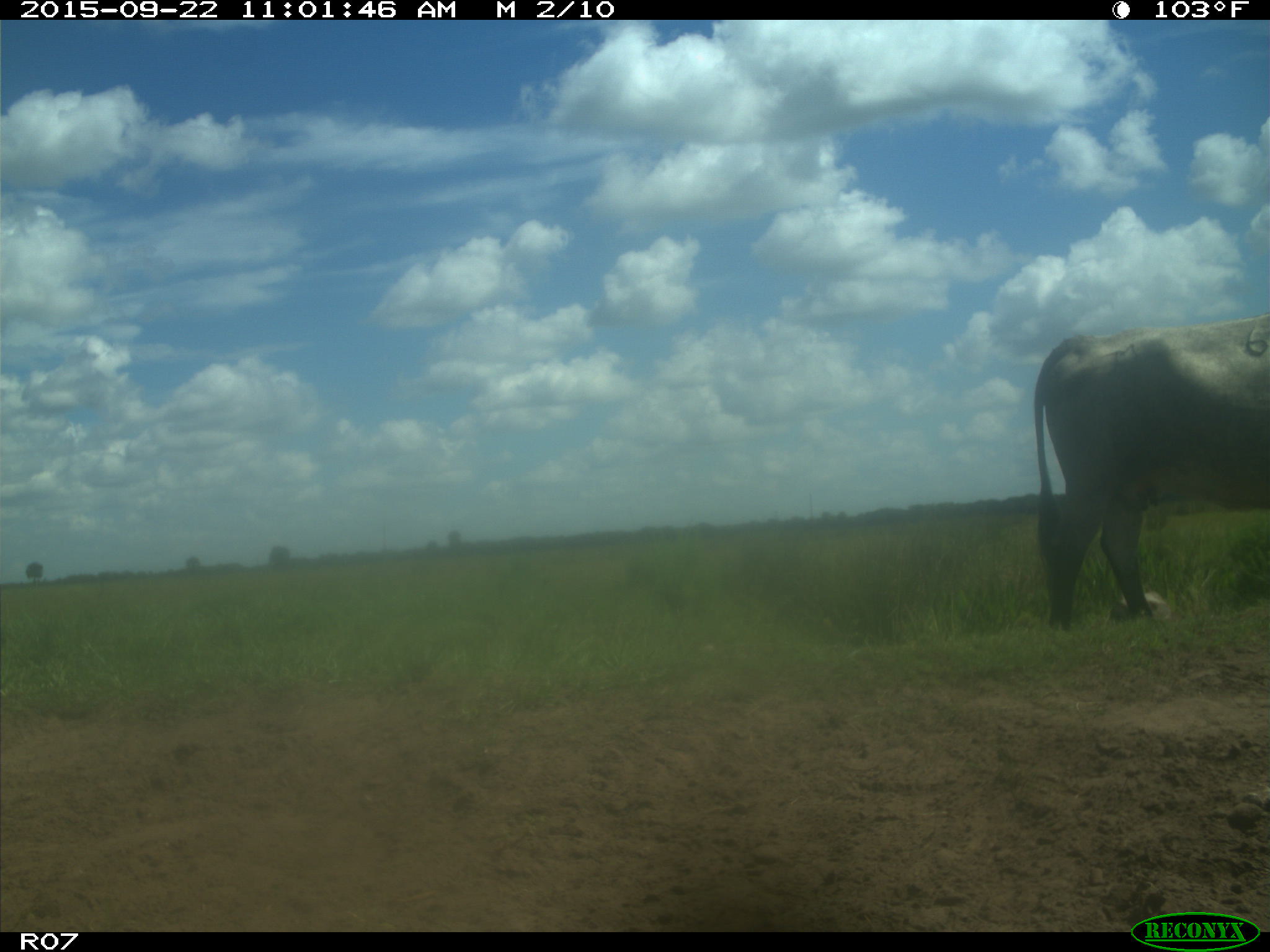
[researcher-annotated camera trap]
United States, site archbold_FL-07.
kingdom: Animalia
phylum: Chordata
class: Mammalia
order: Artiodactyla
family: Bovidae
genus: Bos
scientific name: Bos taurus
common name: domestic cow